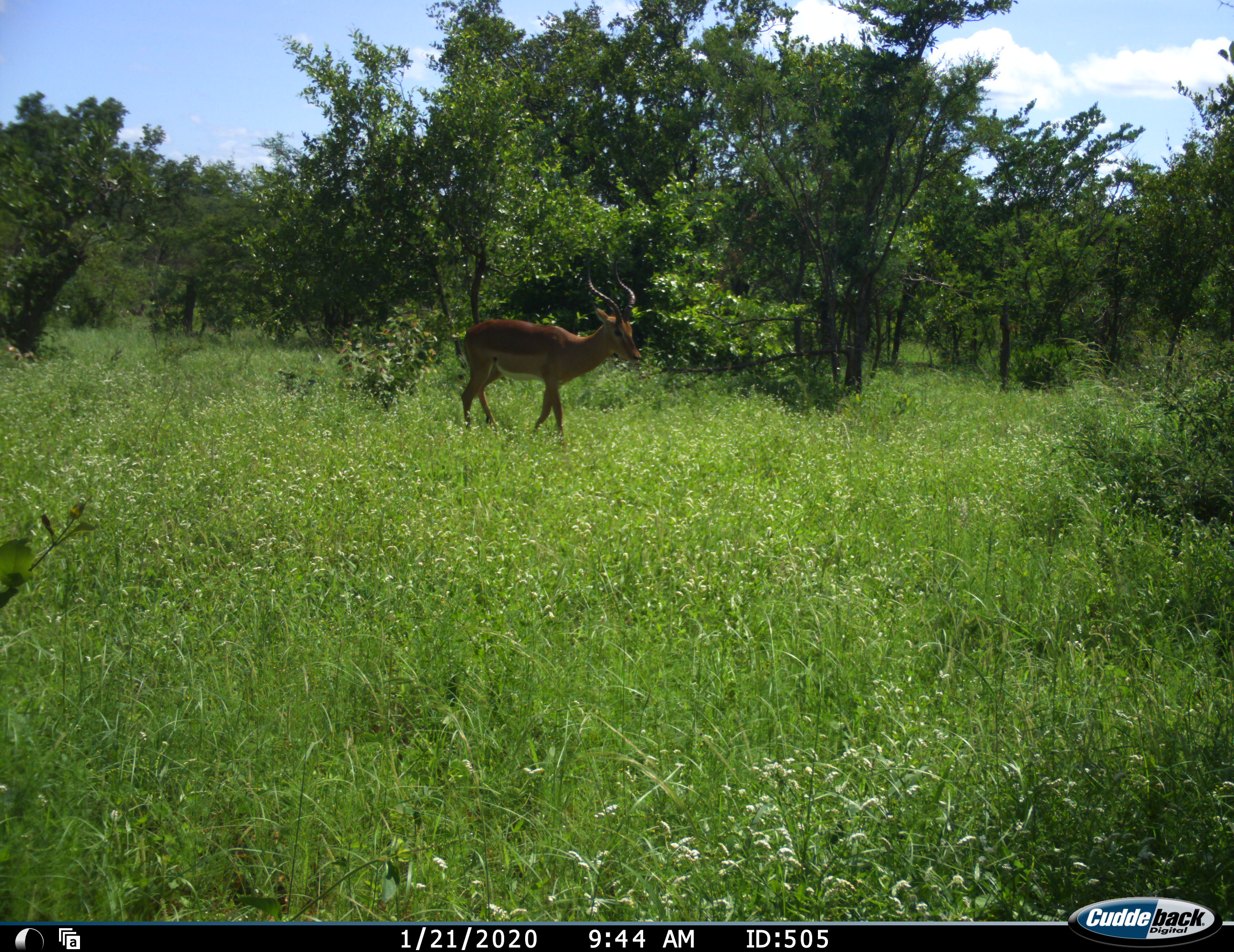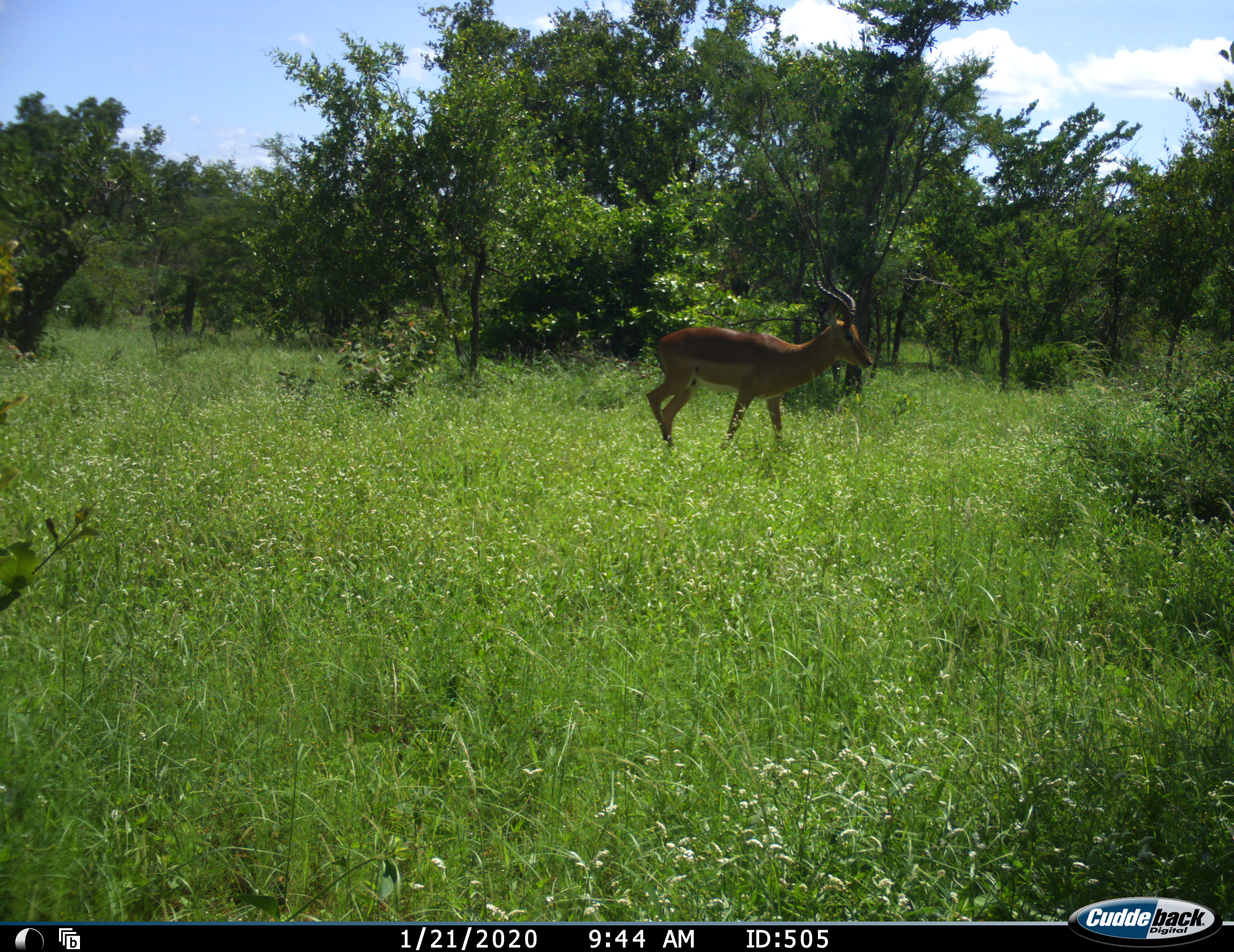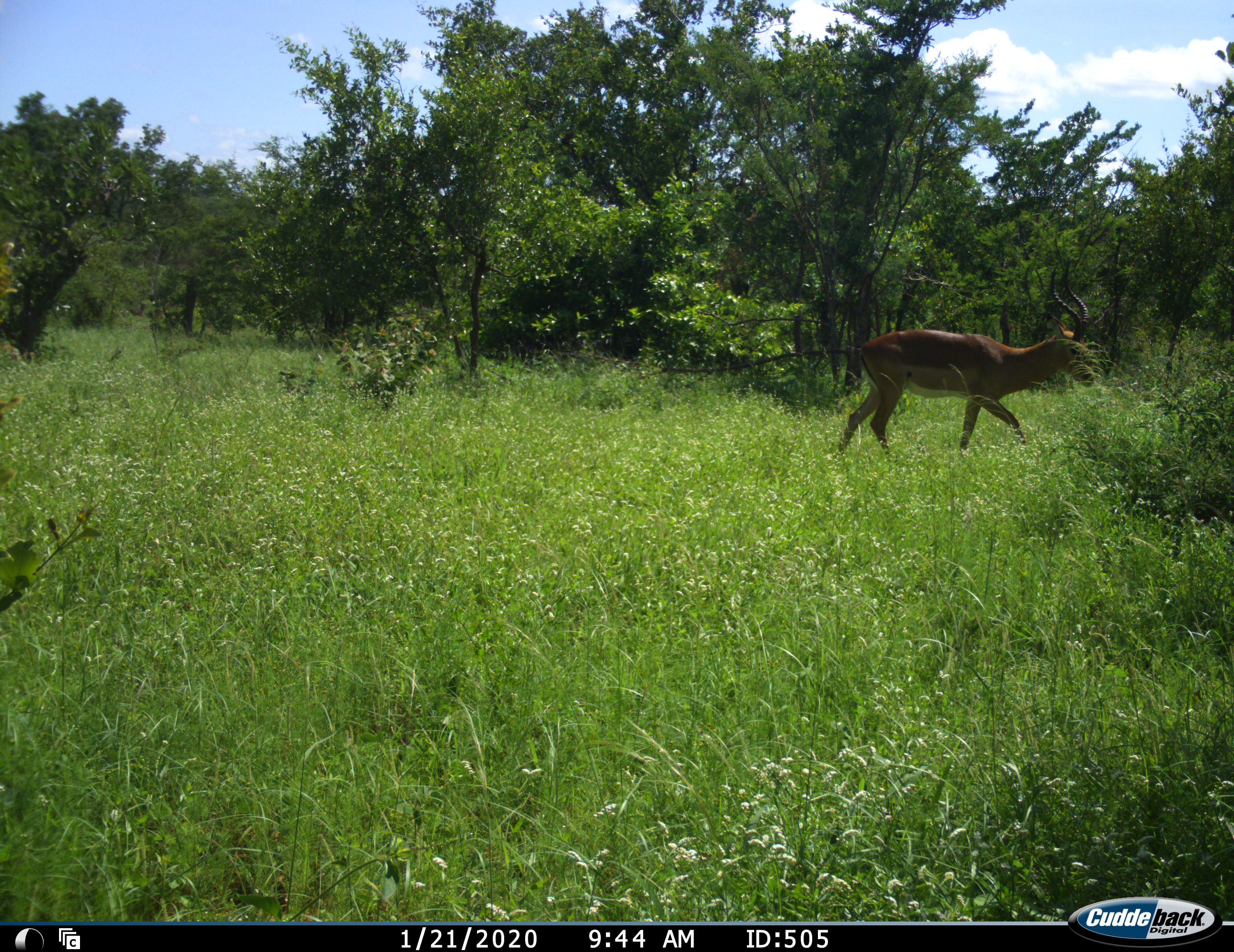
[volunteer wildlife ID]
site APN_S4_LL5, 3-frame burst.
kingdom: Animalia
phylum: Chordata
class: Mammalia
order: Artiodactyla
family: Bovidae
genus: Aepyceros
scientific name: Aepyceros melampus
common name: impala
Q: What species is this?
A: Impala (Aepyceros melampus).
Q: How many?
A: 1.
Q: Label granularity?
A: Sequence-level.